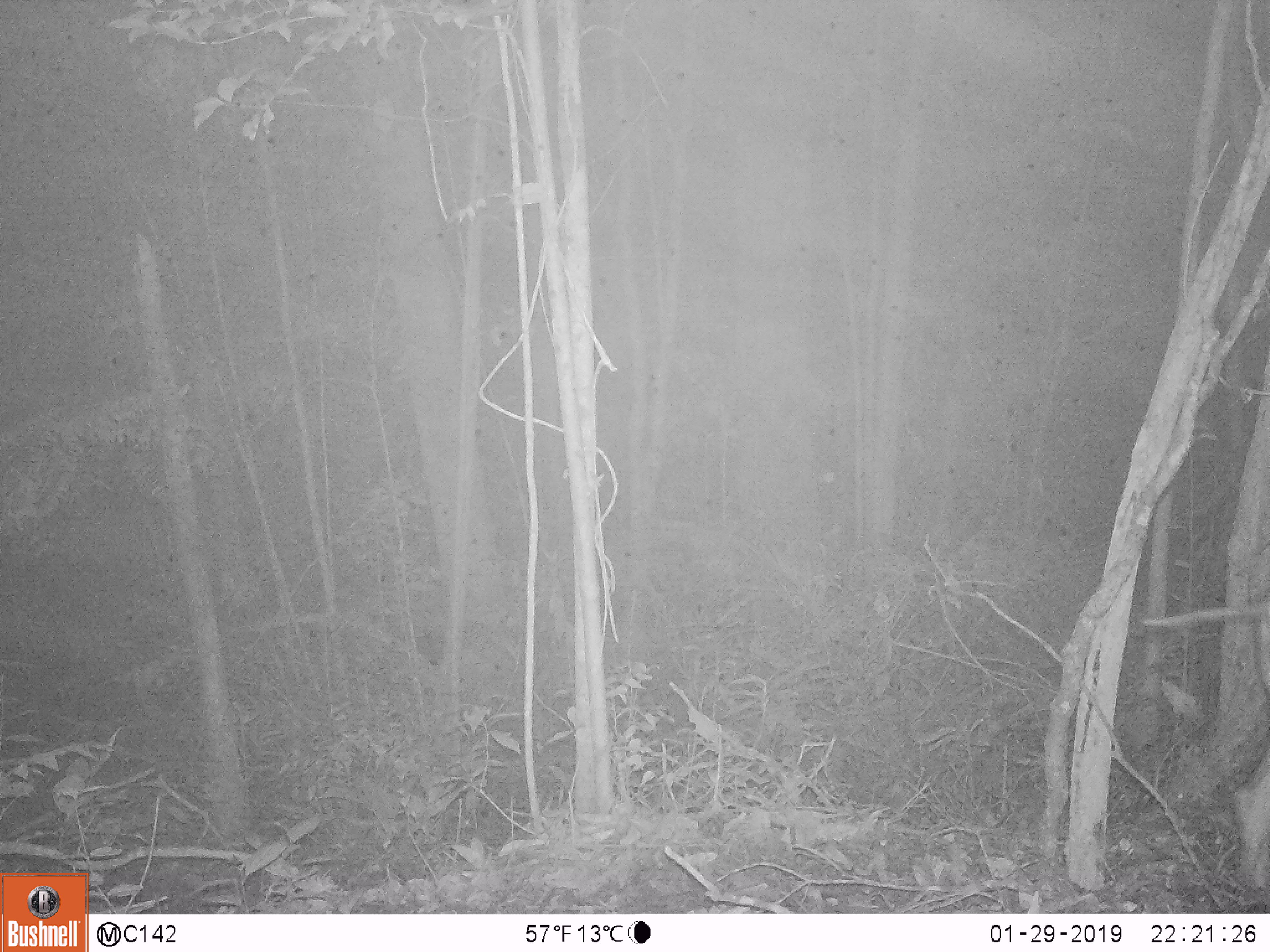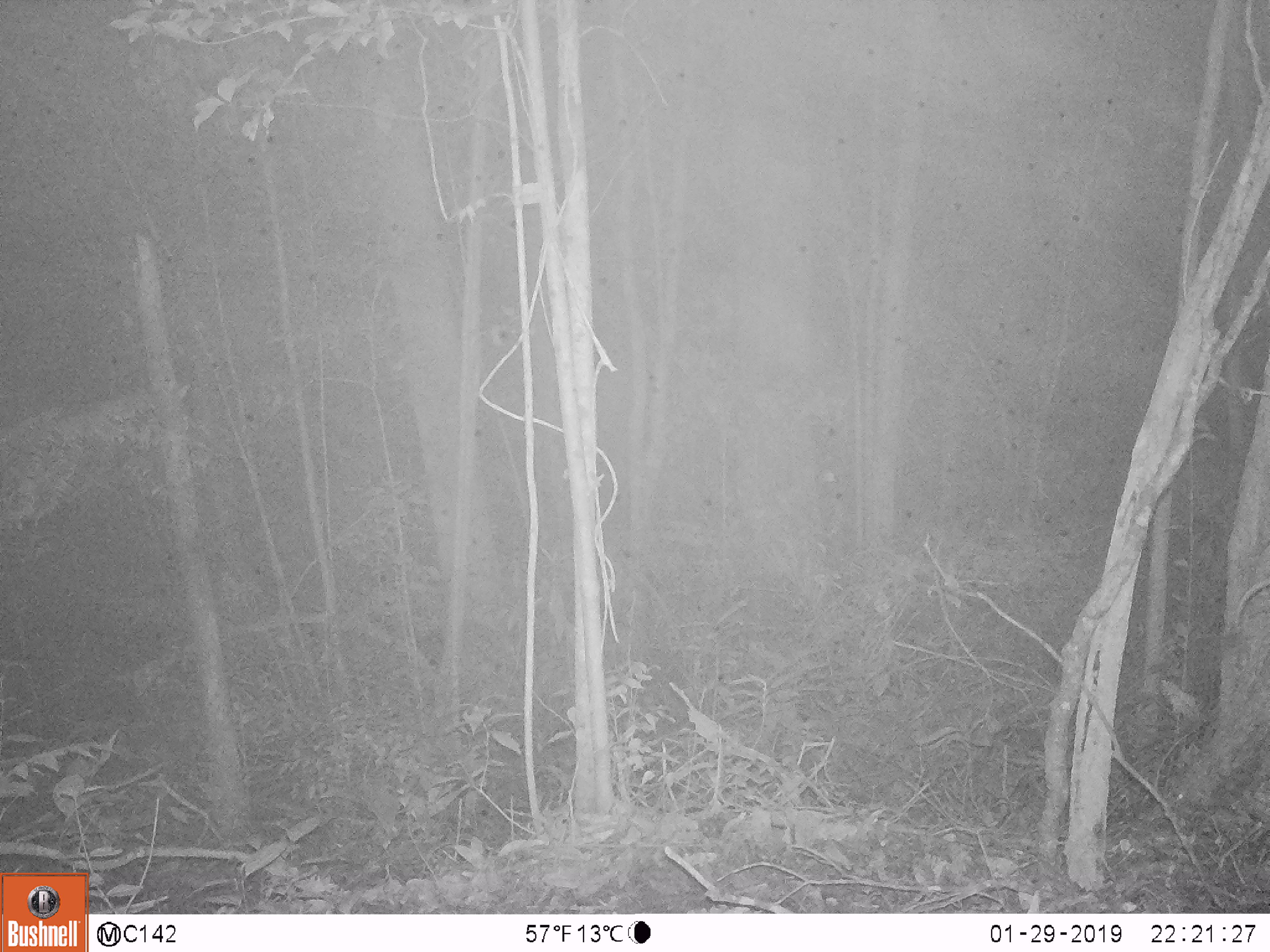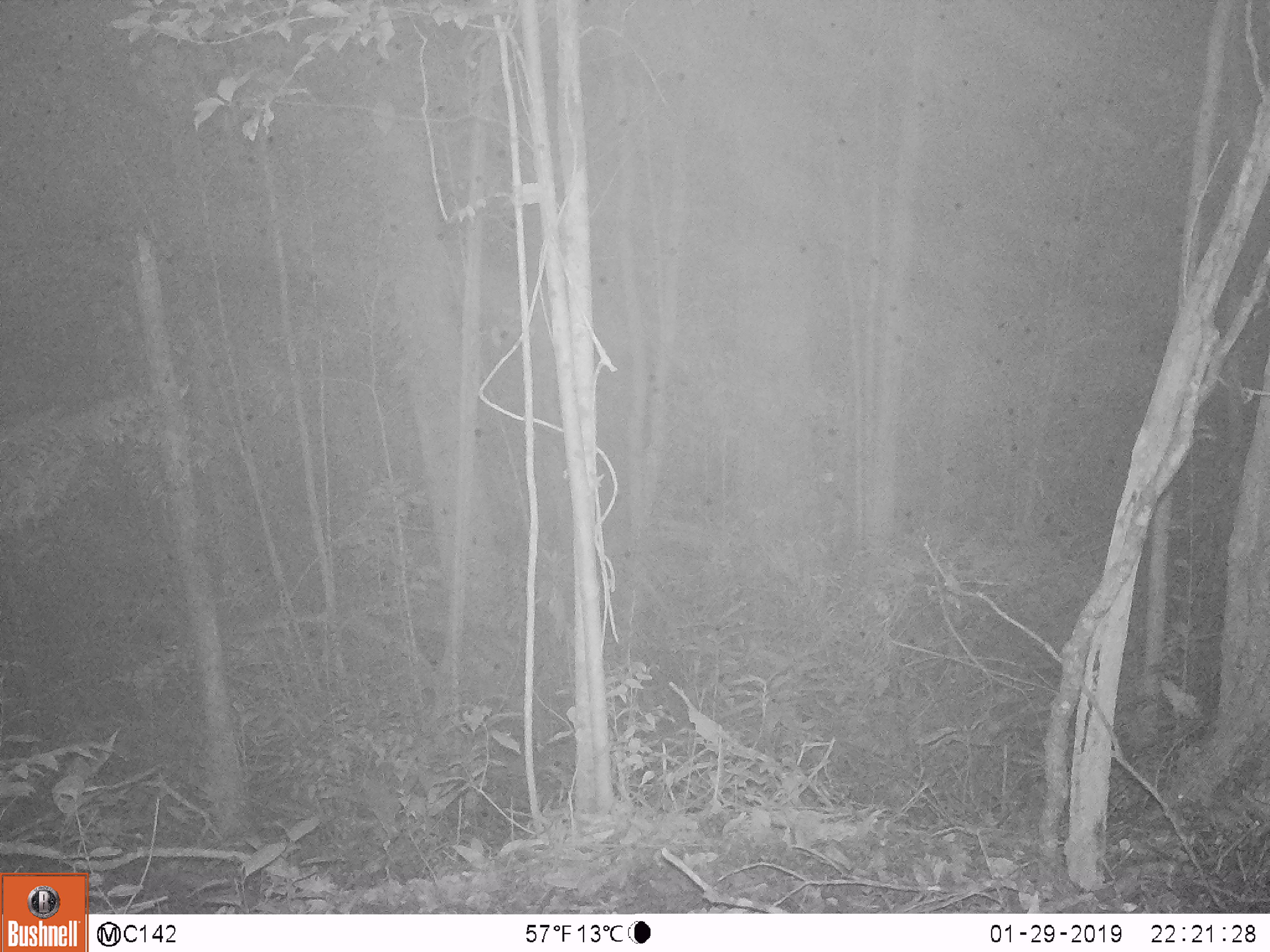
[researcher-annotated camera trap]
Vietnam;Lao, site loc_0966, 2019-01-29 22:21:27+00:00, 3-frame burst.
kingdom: Animalia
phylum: Chordata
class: Mammalia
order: Artiodactyla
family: Suidae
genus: Sus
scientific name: Sus scrofa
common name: eurasian wild pig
Eurasian wild pig (Sus scrofa). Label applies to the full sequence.